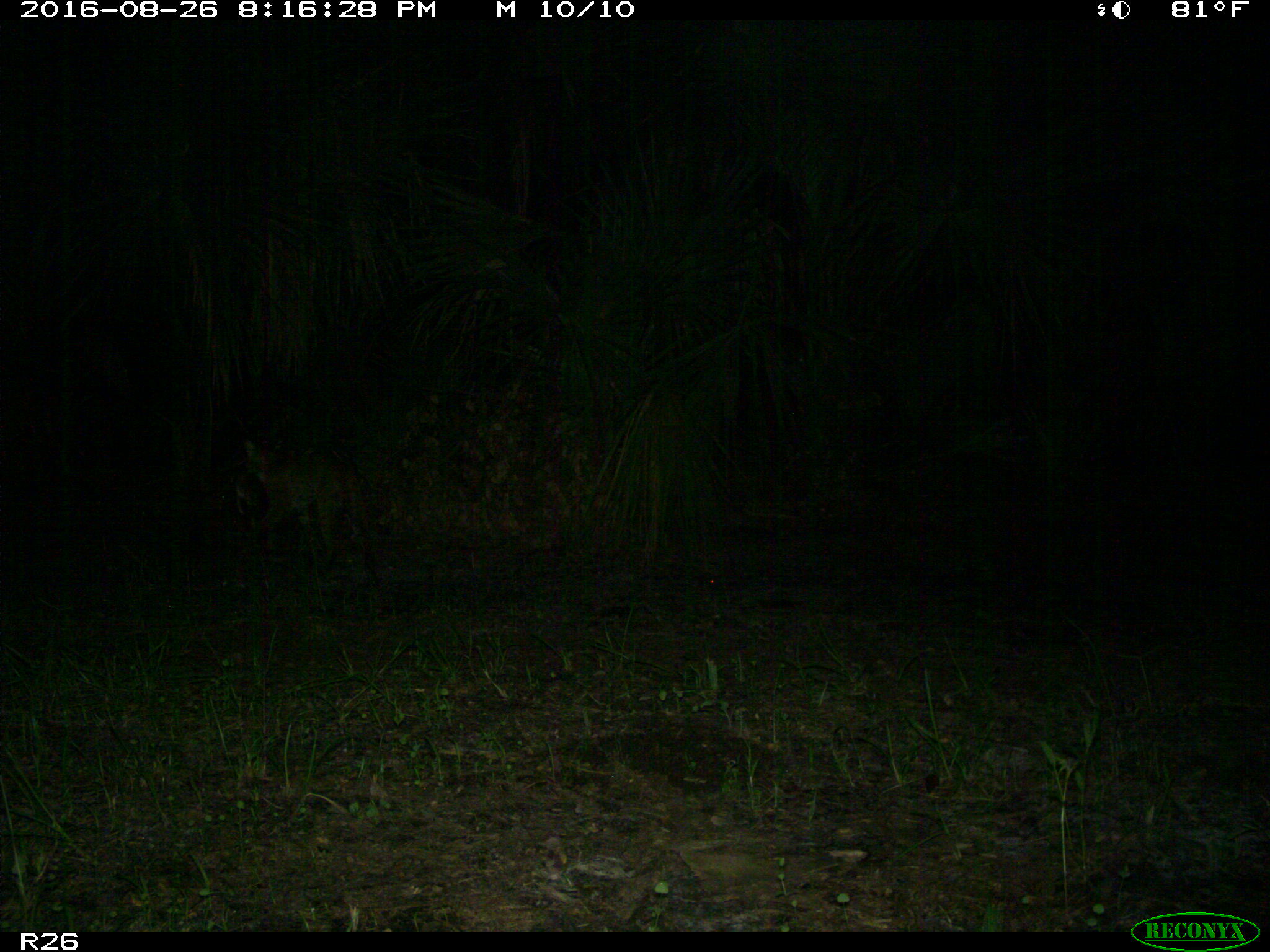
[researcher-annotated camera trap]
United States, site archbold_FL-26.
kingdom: Animalia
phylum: Chordata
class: Mammalia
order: Carnivora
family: Felidae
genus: Lynx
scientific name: Lynx rufus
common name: bobcat